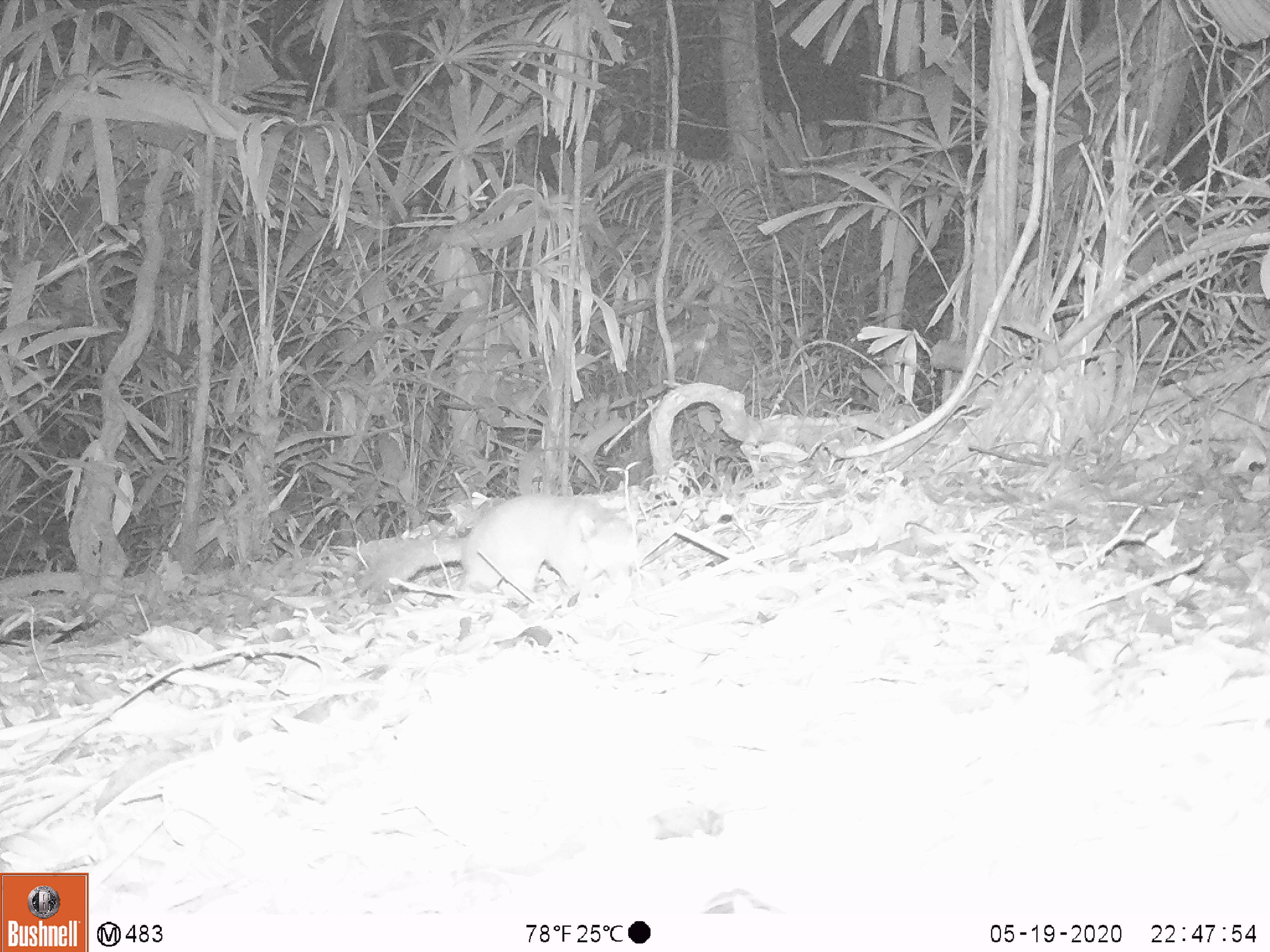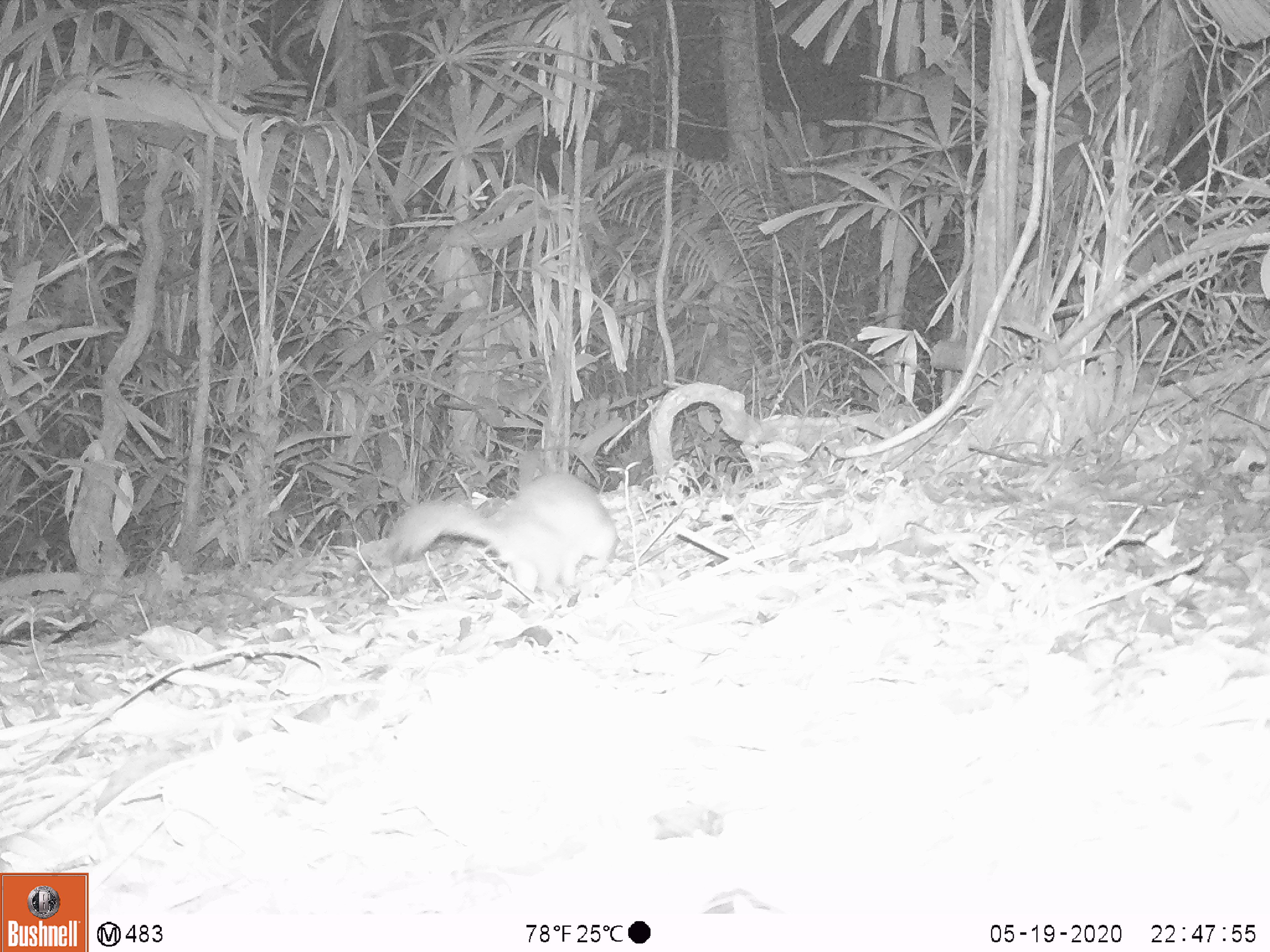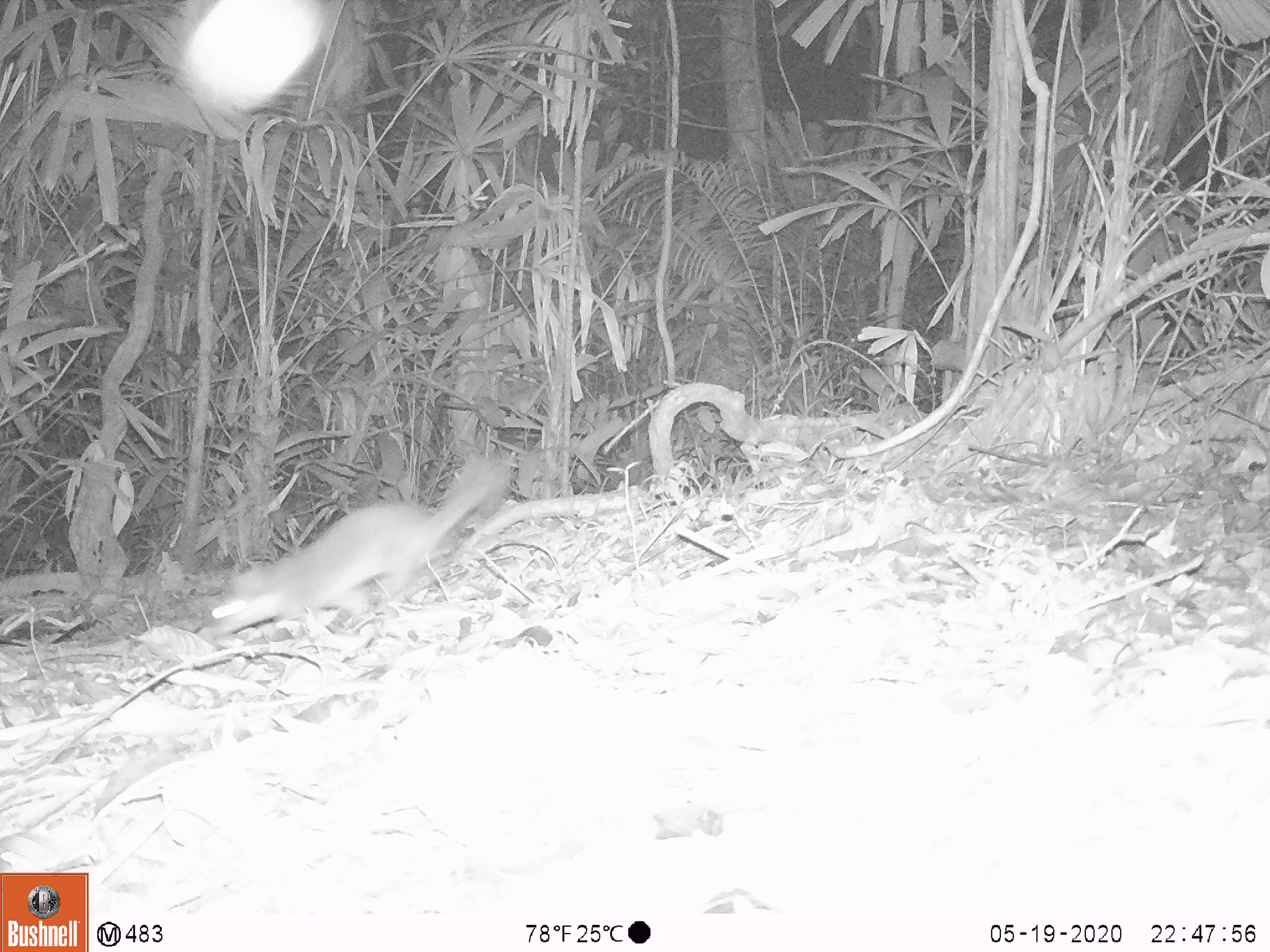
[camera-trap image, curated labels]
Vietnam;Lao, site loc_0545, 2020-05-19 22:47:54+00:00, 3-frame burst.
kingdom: Animalia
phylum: Chordata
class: Mammalia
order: Carnivora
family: Mustelidae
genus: Melogale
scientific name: Melogale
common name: ferret badger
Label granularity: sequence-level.